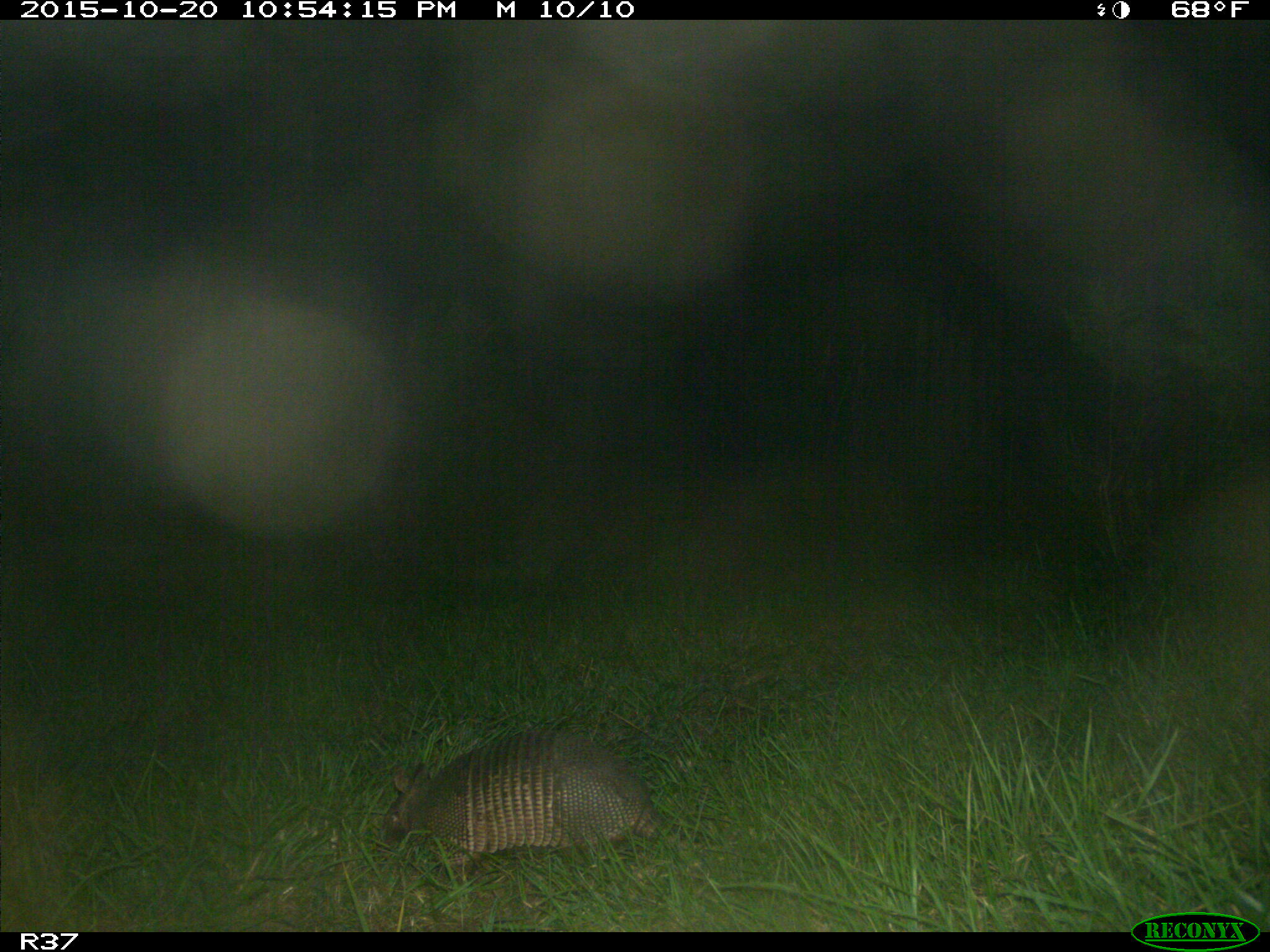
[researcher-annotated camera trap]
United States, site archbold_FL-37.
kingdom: Animalia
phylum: Chordata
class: Mammalia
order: Cingulata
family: Dasypodidae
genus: Dasypus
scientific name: Dasypus novemcinctus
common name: nine-banded armadillo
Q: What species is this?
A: Dasypus novemcinctus (nine-banded armadillo).